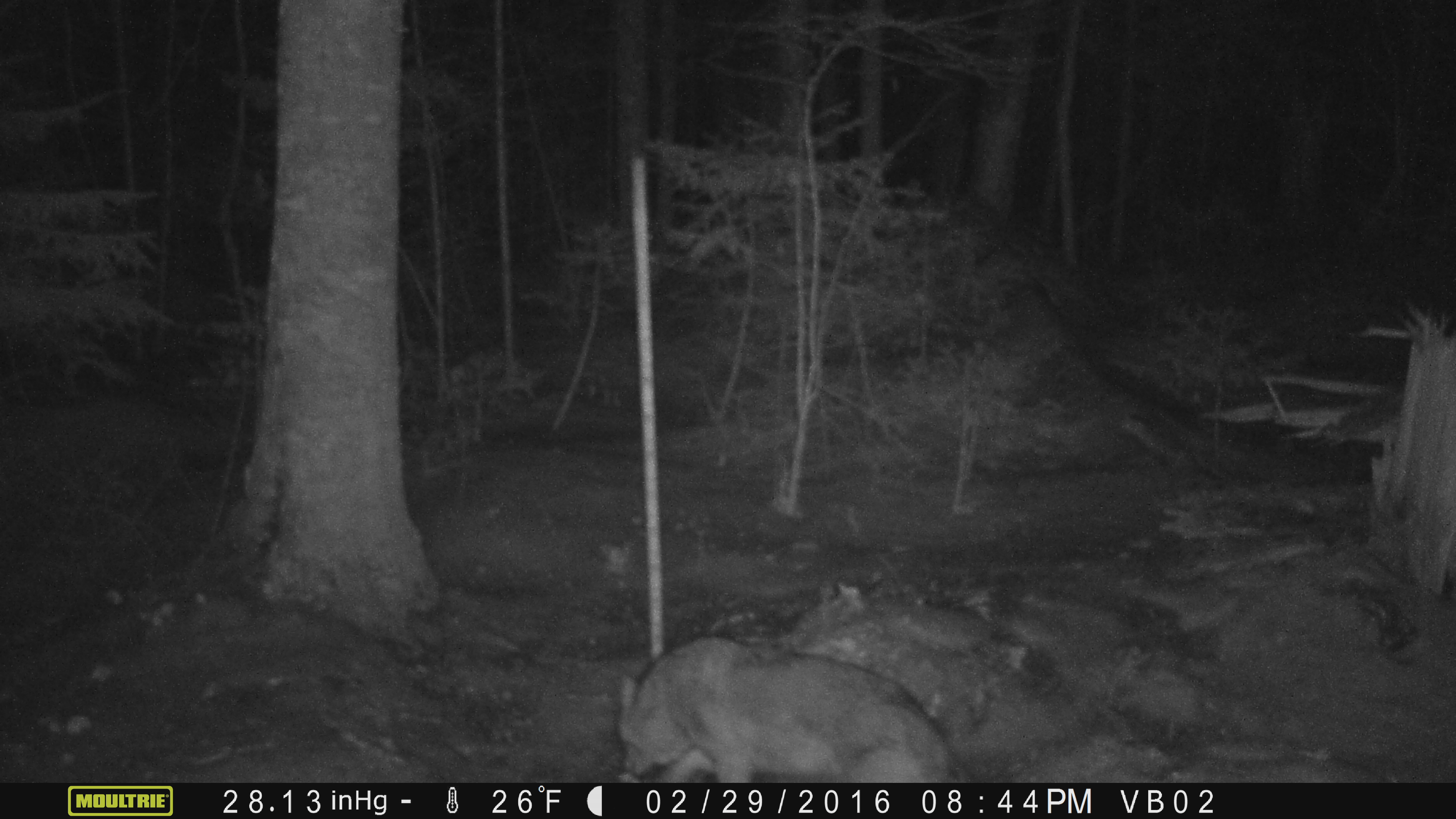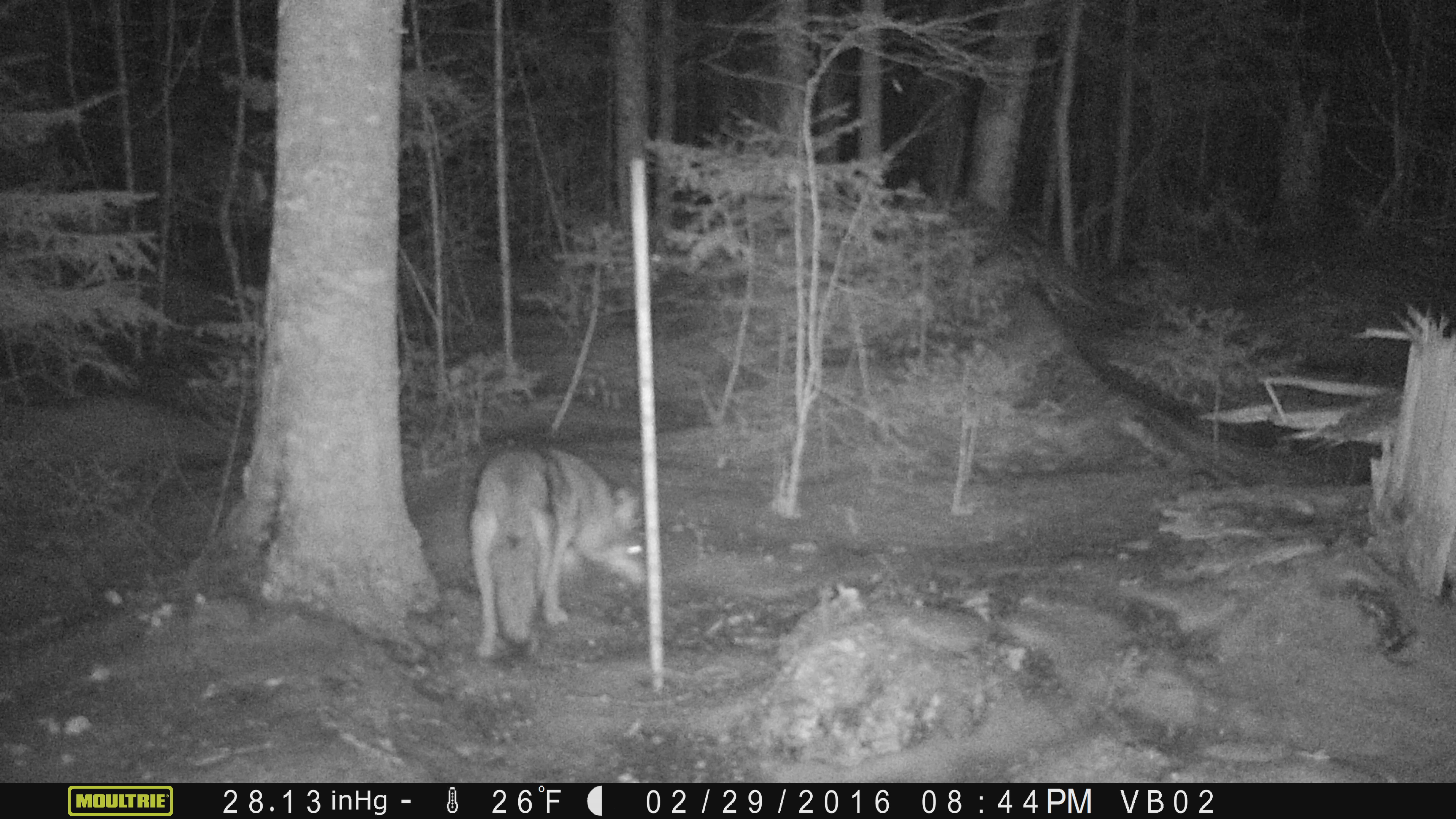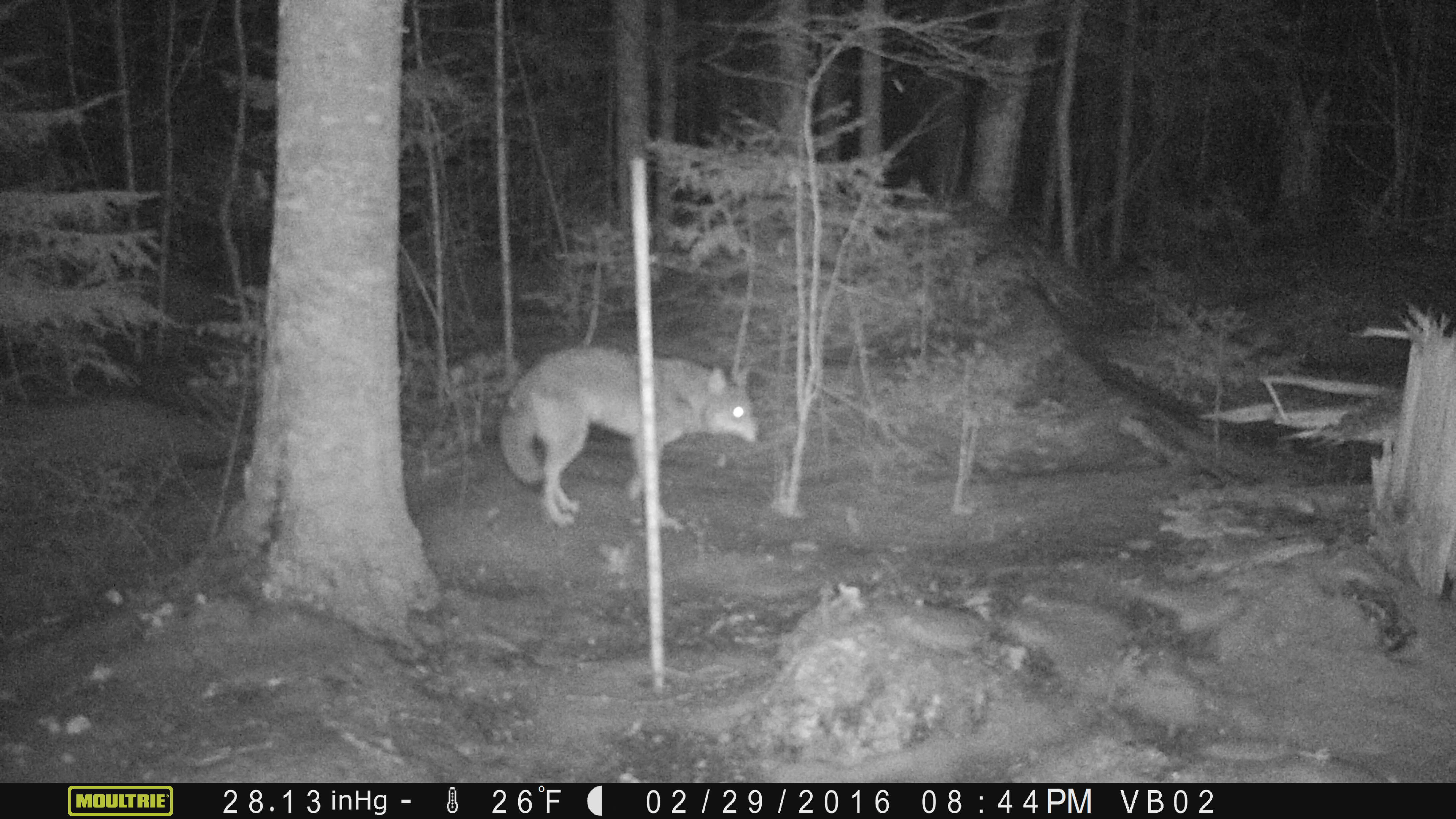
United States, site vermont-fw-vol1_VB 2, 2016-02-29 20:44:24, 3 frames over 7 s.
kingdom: Animalia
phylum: Chordata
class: Mammalia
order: Carnivora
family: Canidae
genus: Canis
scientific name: Canis latrans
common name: coyote